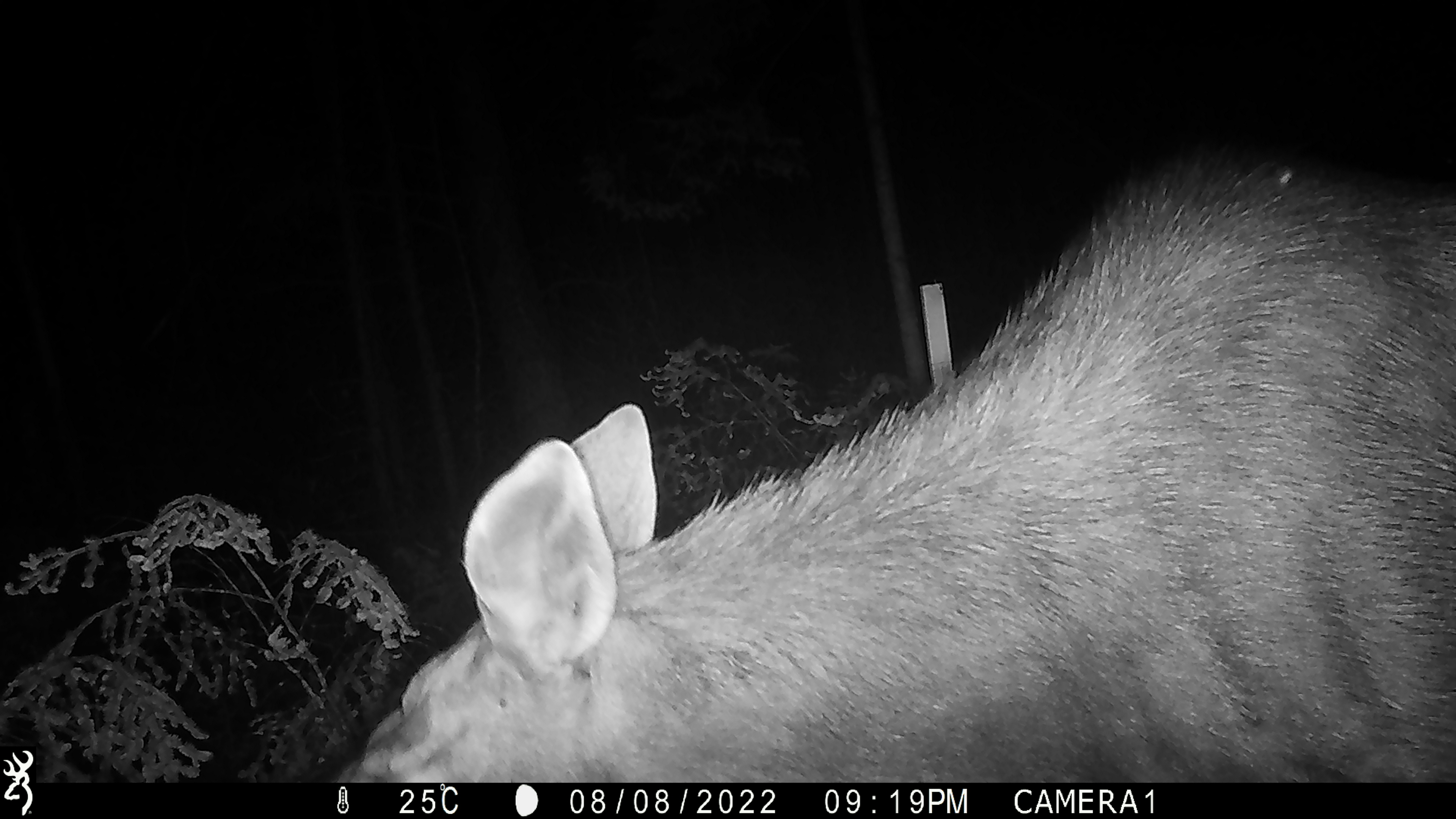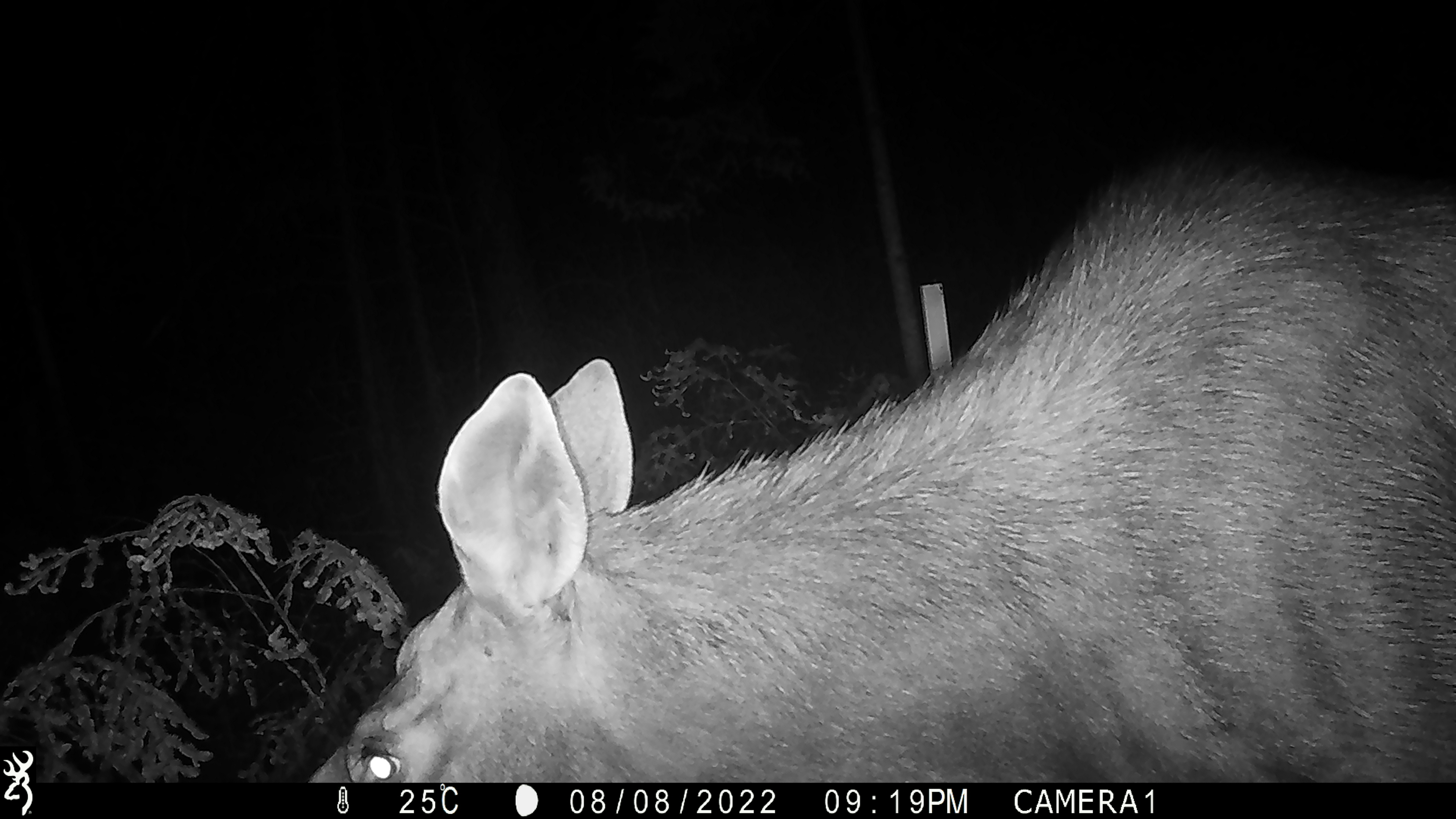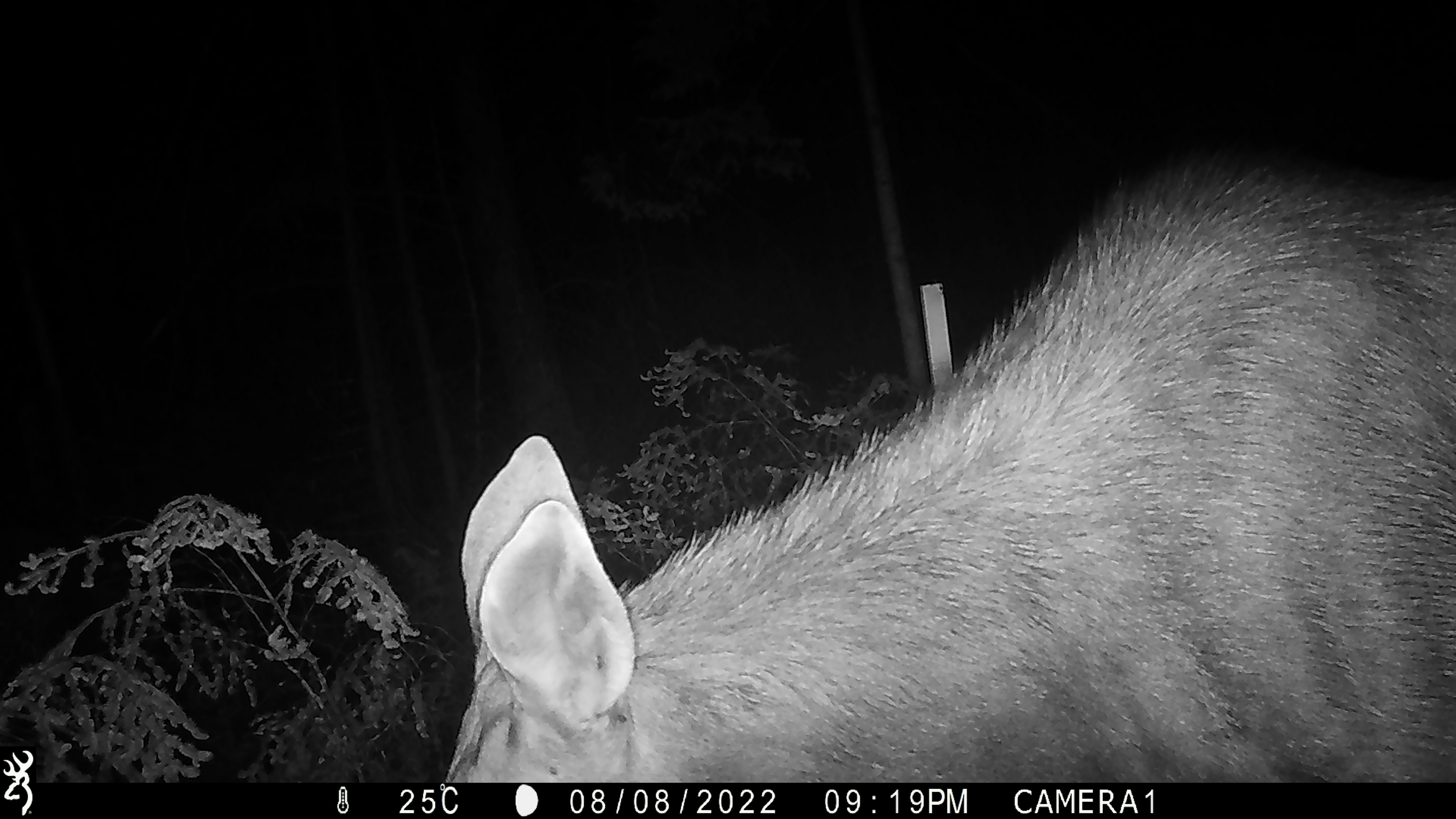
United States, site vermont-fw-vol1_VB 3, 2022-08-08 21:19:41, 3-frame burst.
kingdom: Animalia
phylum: Chordata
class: Mammalia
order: Artiodactyla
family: Cervidae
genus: Alces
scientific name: Alces alces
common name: moose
Moose (Alces alces).